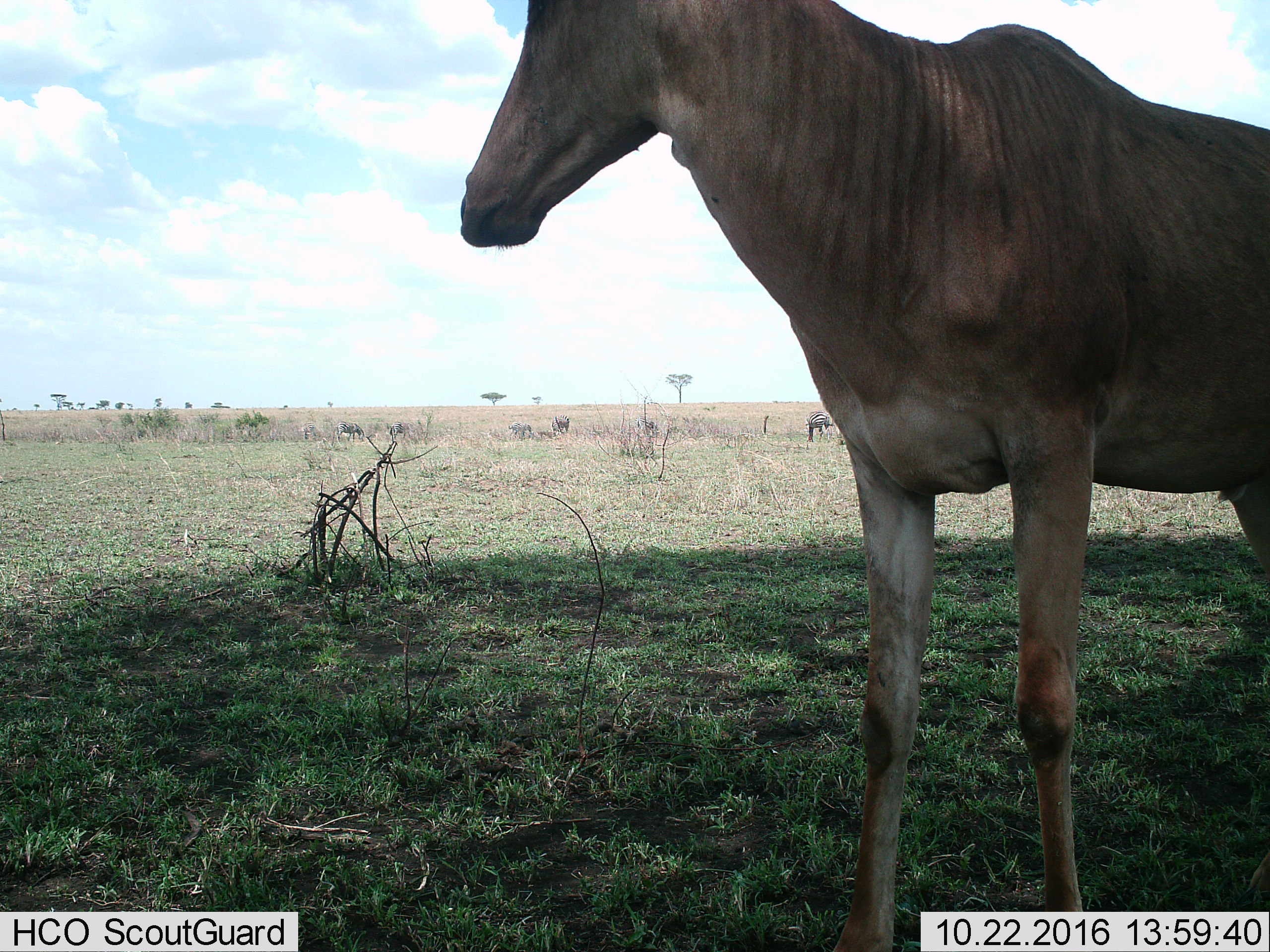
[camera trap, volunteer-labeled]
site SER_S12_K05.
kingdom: Animalia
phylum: Chordata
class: Mammalia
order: Artiodactyla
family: Bovidae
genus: Alcelaphus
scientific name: Alcelaphus buselaphus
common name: hartebeest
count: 1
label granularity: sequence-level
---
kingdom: Animalia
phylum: Chordata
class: Mammalia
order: Perissodactyla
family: Equidae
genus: Equus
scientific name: Equus quagga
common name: plains zebra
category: zebraplains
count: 7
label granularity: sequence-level